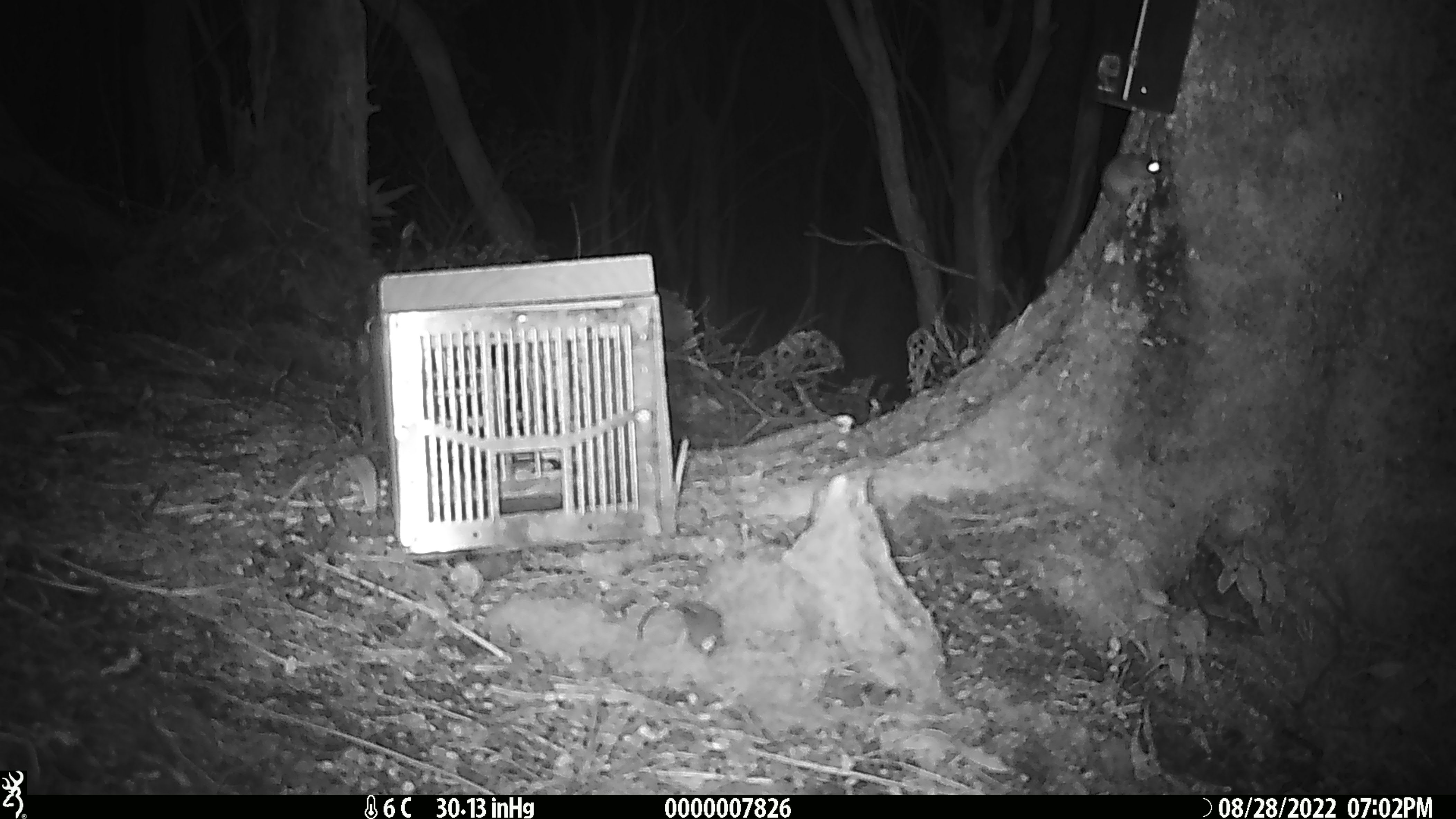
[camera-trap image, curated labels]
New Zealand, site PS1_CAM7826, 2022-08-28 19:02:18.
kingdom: Animalia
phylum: Chordata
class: Mammalia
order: Rodentia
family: Muridae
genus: Mus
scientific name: Mus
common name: mouse